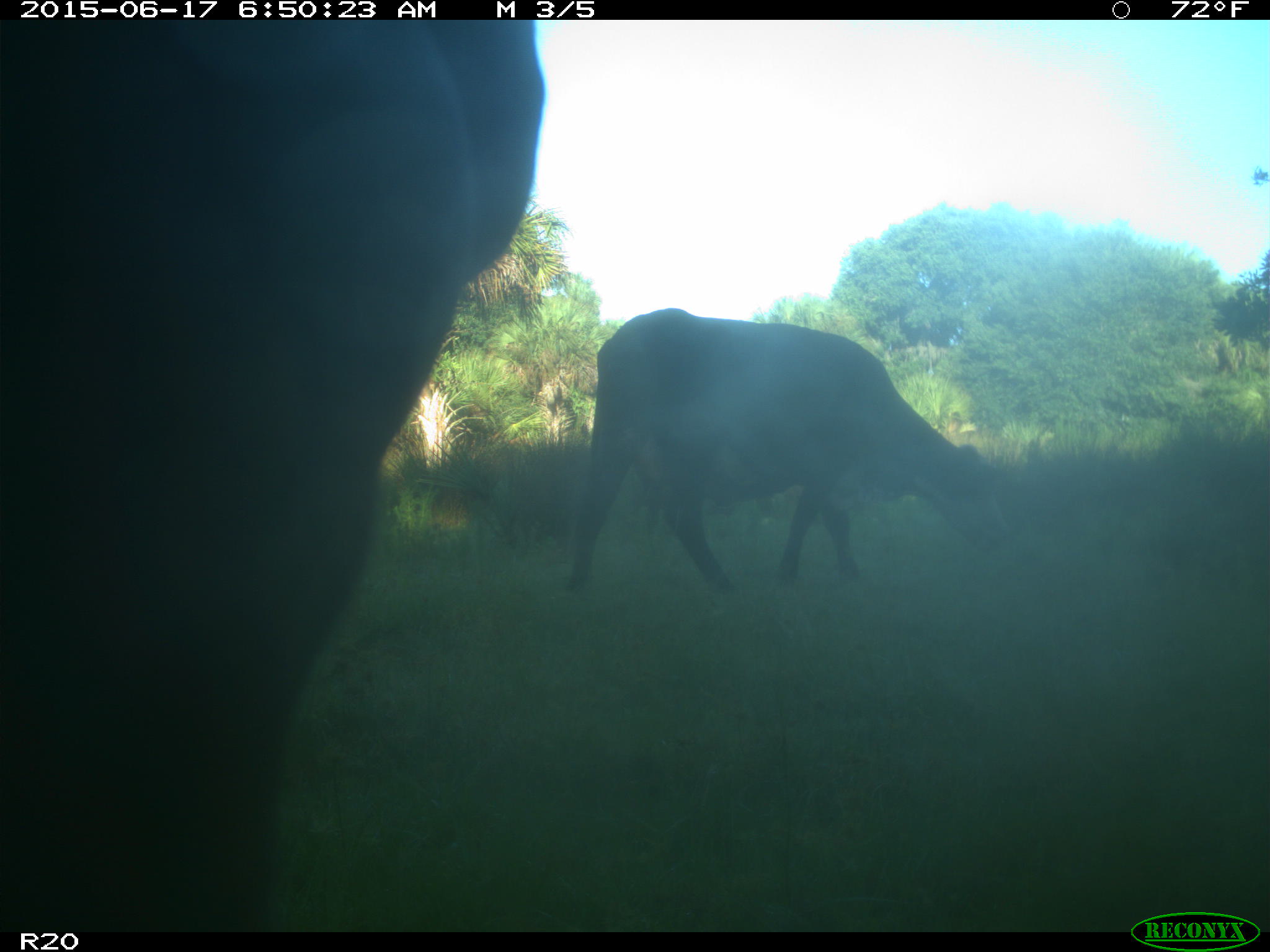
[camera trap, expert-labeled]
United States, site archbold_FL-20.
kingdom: Animalia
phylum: Chordata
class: Mammalia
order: Artiodactyla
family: Bovidae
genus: Bos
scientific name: Bos taurus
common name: domestic cow